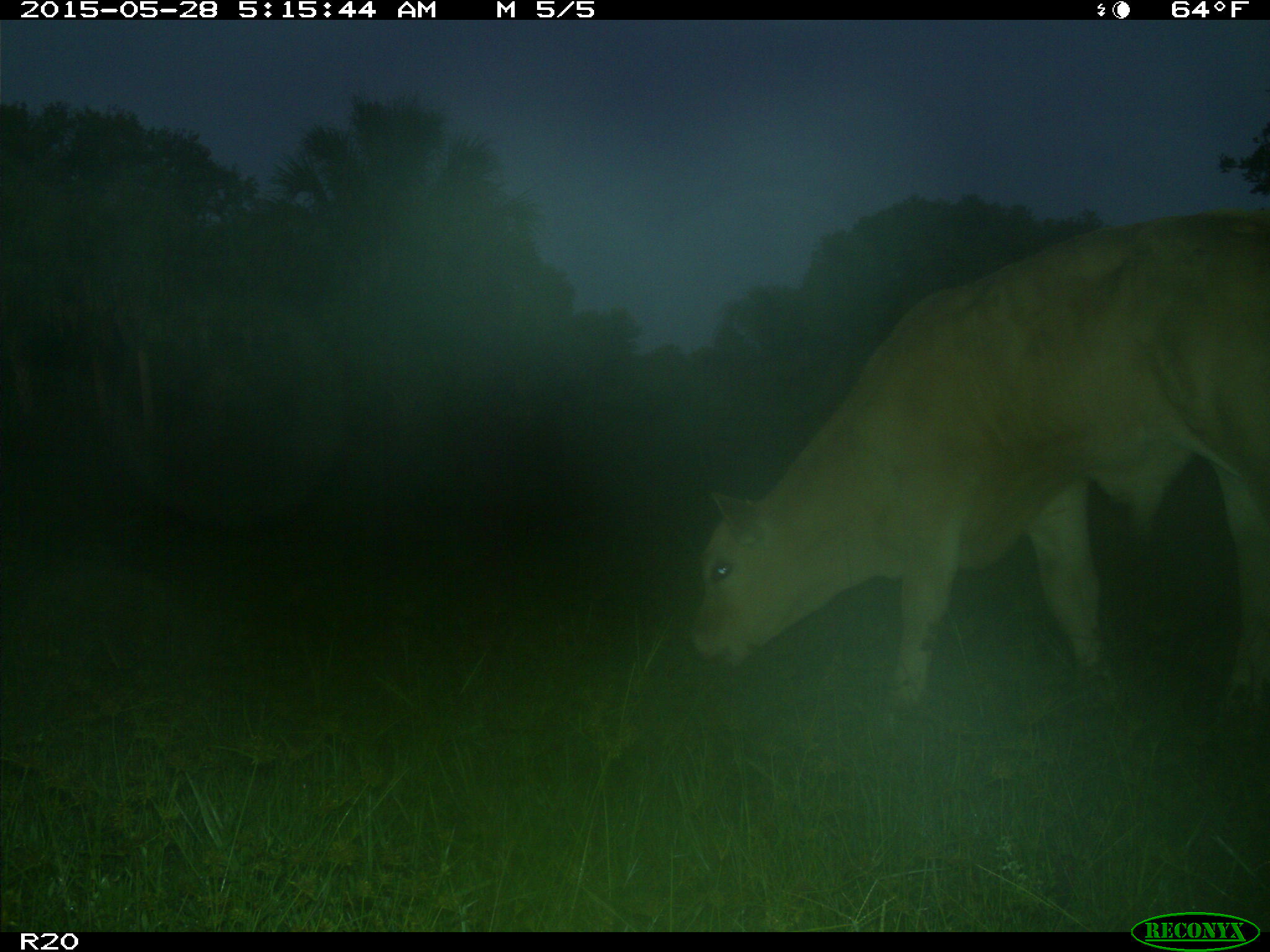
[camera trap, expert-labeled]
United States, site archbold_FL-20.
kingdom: Animalia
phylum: Chordata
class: Mammalia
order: Artiodactyla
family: Bovidae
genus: Bos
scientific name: Bos taurus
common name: domestic cow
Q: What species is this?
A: Bos taurus (domestic cow).